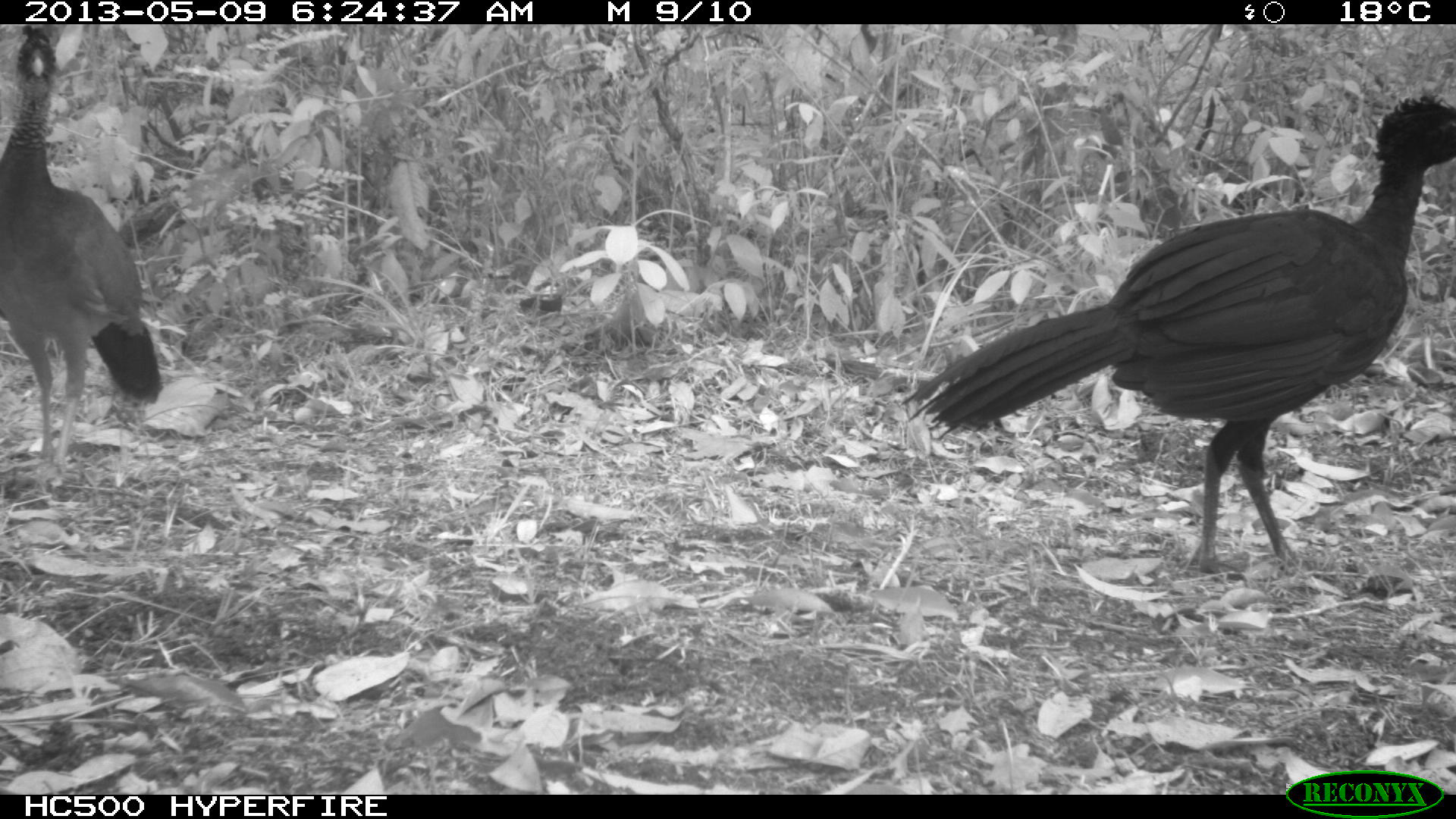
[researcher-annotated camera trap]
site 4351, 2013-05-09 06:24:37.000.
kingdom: Animalia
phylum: Chordata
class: Aves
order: Galliformes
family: Cracidae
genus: Crax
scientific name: Crax rubra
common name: great curassow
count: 3